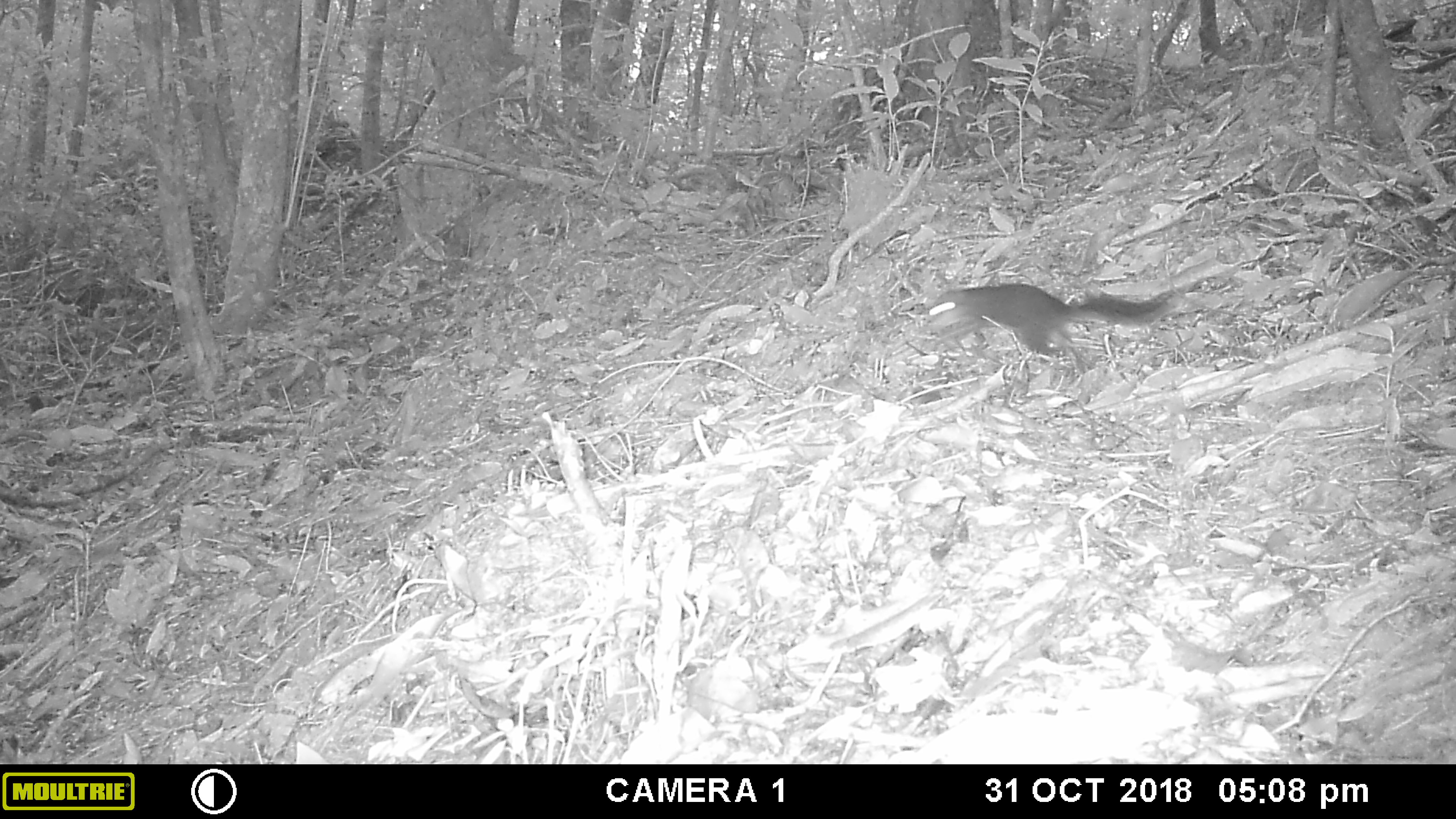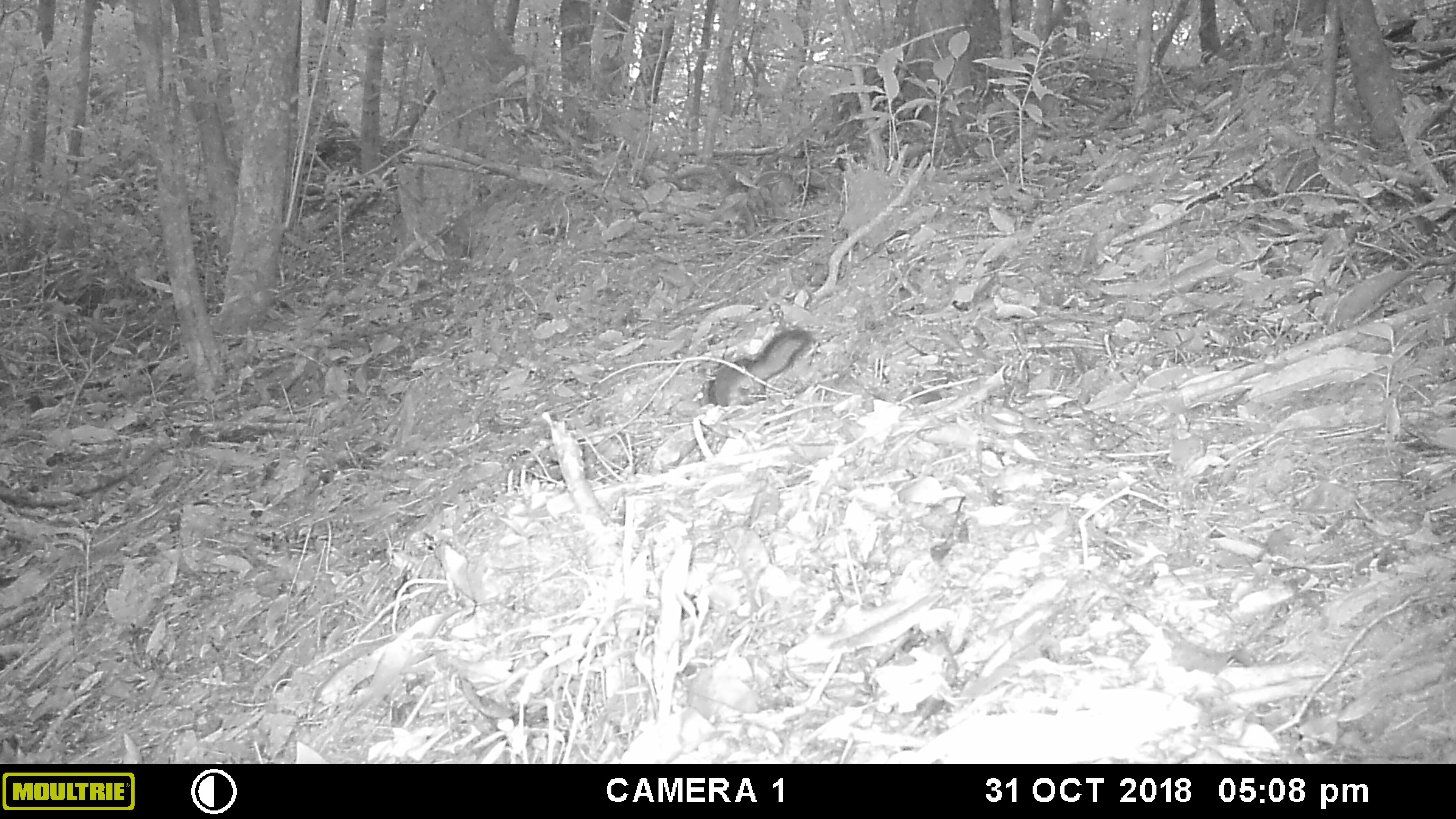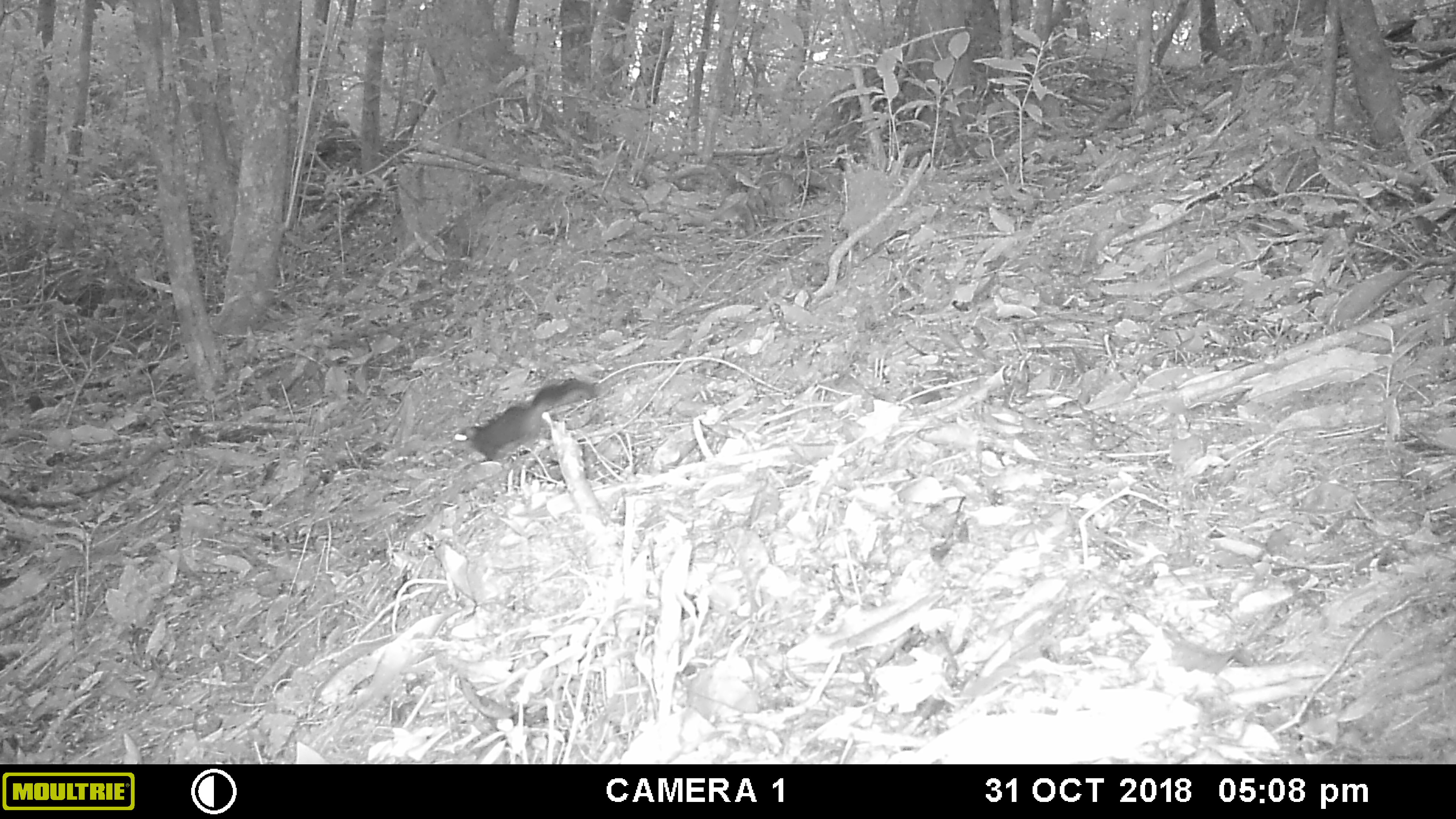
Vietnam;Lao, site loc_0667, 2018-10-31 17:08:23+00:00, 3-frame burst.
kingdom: Animalia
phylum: Chordata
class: Mammalia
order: Rodentia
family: Sciuridae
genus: Dremomys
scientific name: Dremomys rufigenis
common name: red-cheeked squirrel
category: red cheeked squirrel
Red cheeked squirrel (red-cheeked squirrel) (Dremomys rufigenis). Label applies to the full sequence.